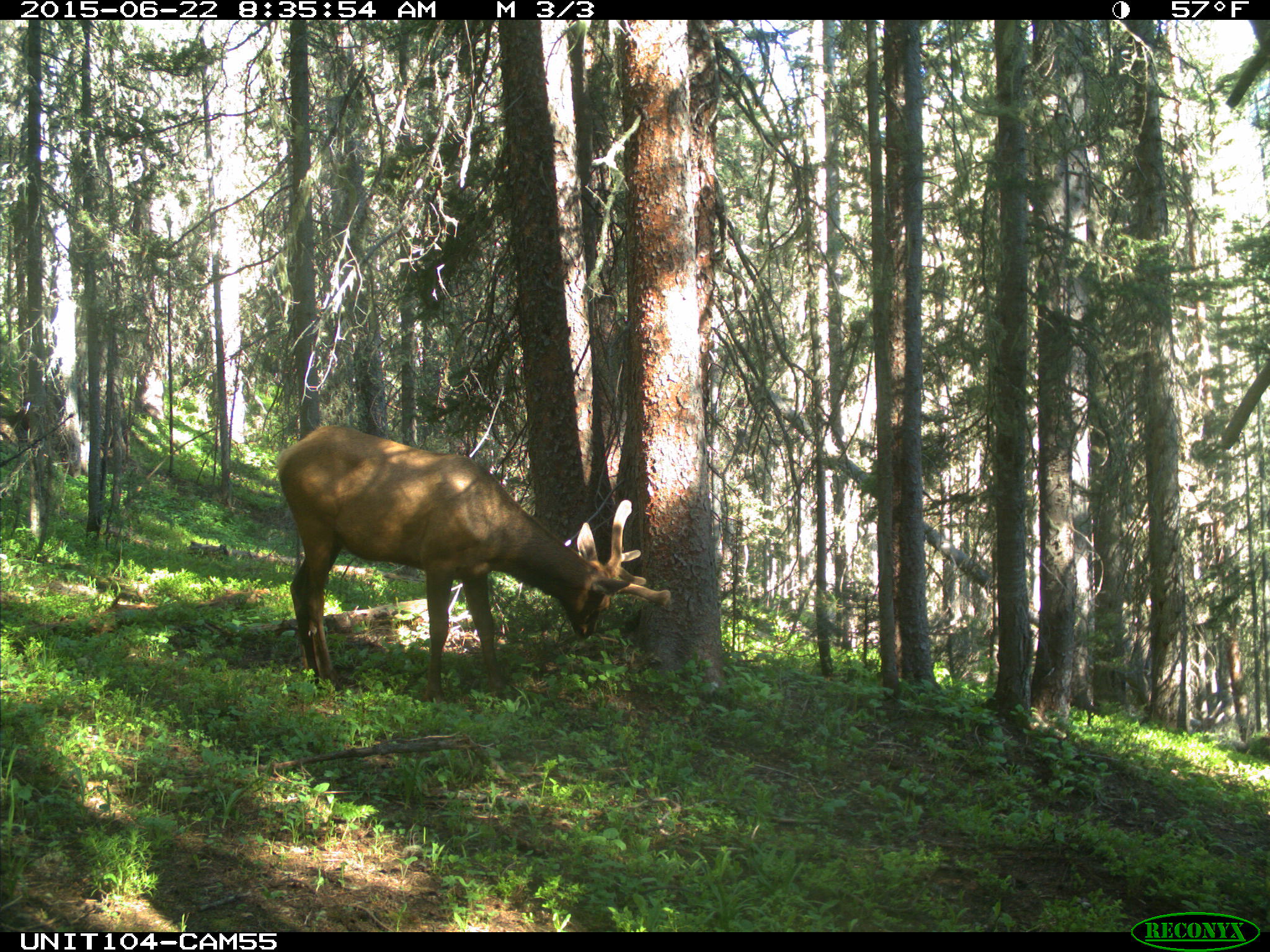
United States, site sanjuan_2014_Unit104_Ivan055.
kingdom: Animalia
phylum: Chordata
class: Mammalia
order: Artiodactyla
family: Cervidae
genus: Cervus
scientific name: Cervus elaphus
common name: red deer